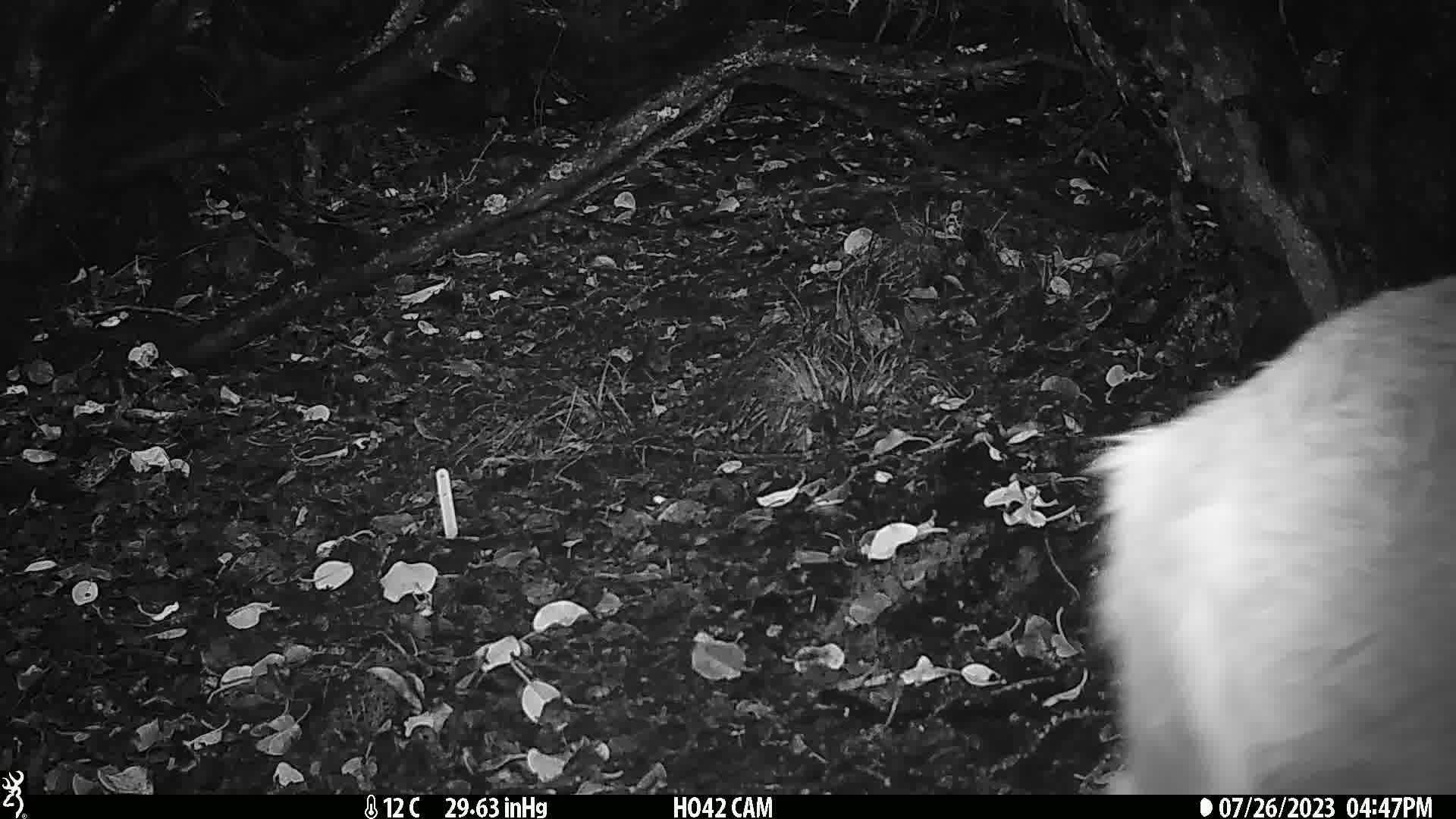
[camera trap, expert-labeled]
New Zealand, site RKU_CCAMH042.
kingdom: Animalia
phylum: Chordata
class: Mammalia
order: Artiodactyla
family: Cervidae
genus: Odocoileus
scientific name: Odocoileus virginianus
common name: white-tailed deer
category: white tailed deer